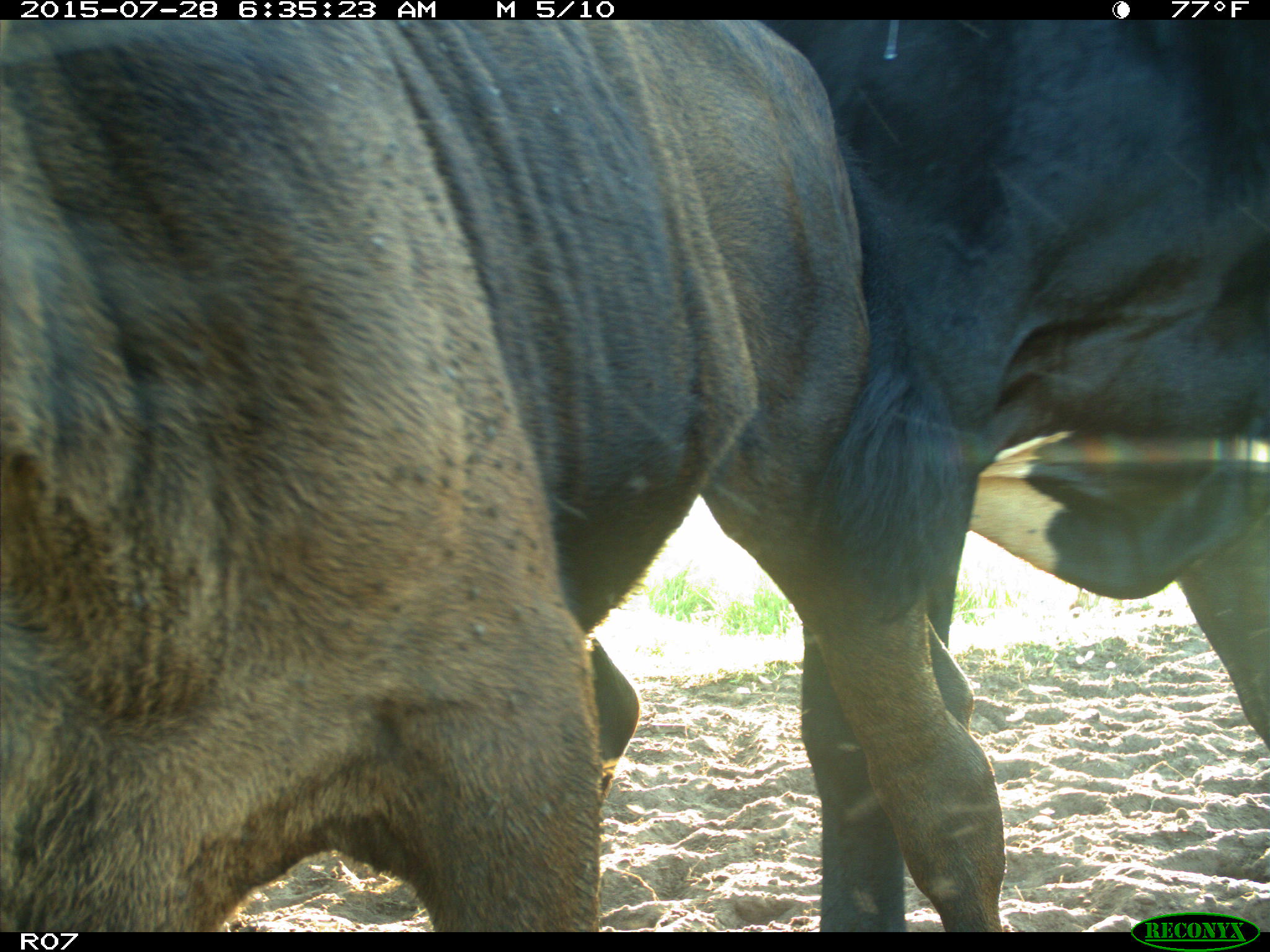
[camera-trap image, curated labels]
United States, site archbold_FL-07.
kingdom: Animalia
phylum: Chordata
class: Mammalia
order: Artiodactyla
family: Bovidae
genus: Bos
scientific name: Bos taurus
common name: domestic cow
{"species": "Bos taurus (domestic cow)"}